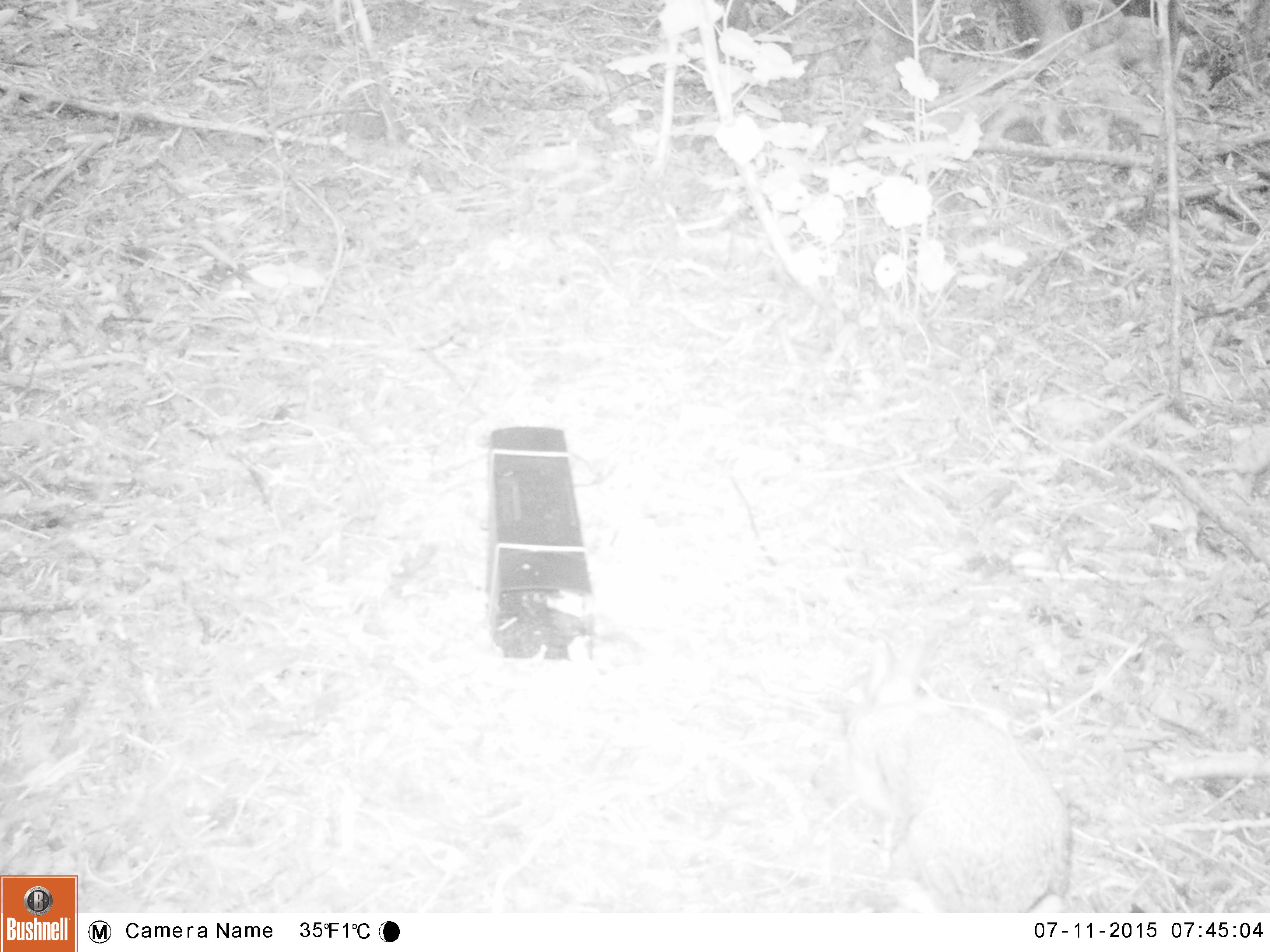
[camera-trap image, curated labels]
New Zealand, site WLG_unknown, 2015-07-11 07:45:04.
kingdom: Animalia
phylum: Chordata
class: Mammalia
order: Lagomorpha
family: Leporidae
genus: Oryctolagus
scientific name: Oryctolagus cuniculus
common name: european rabbit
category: rabbit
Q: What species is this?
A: Rabbit (european rabbit) (Oryctolagus cuniculus).